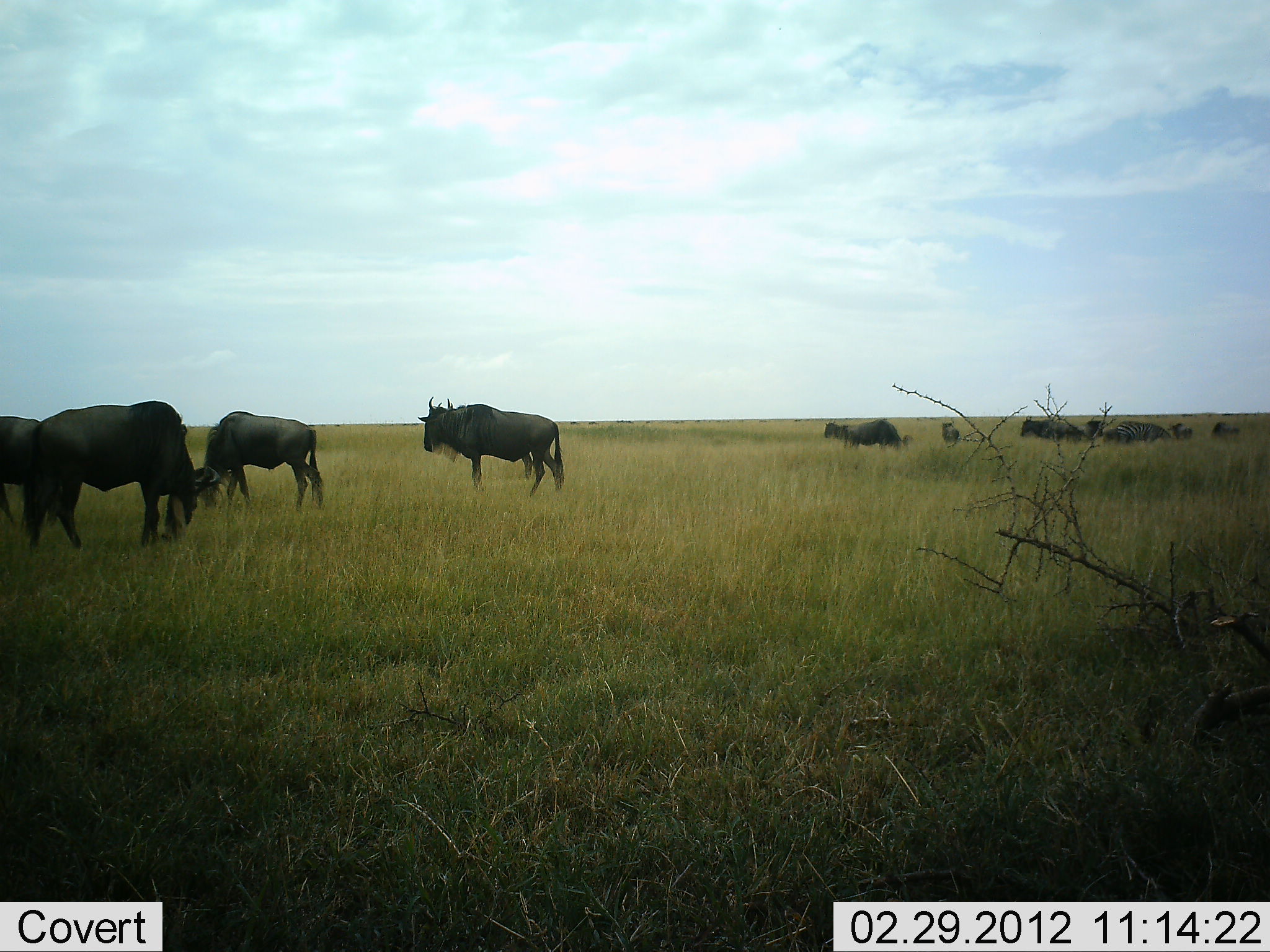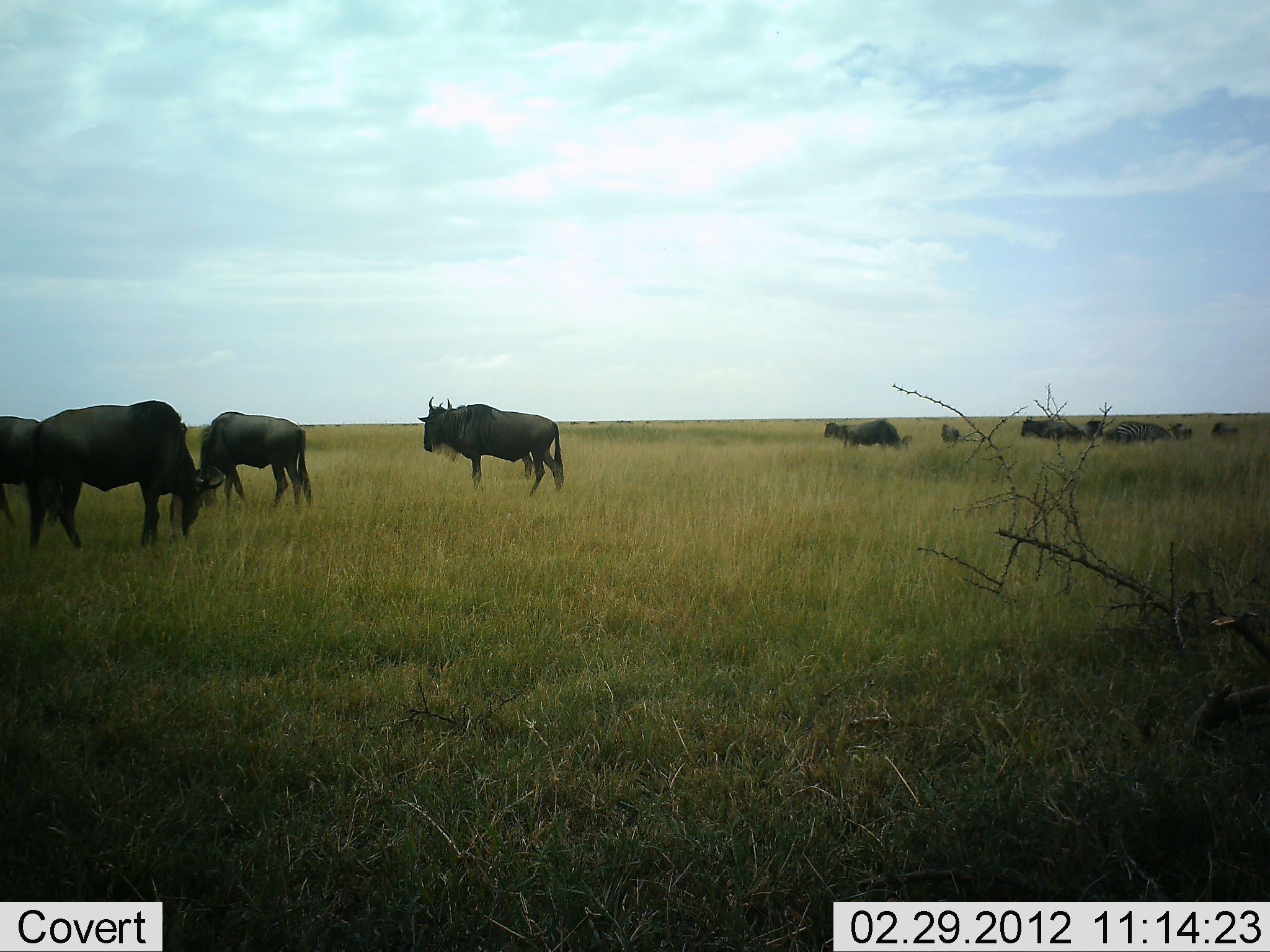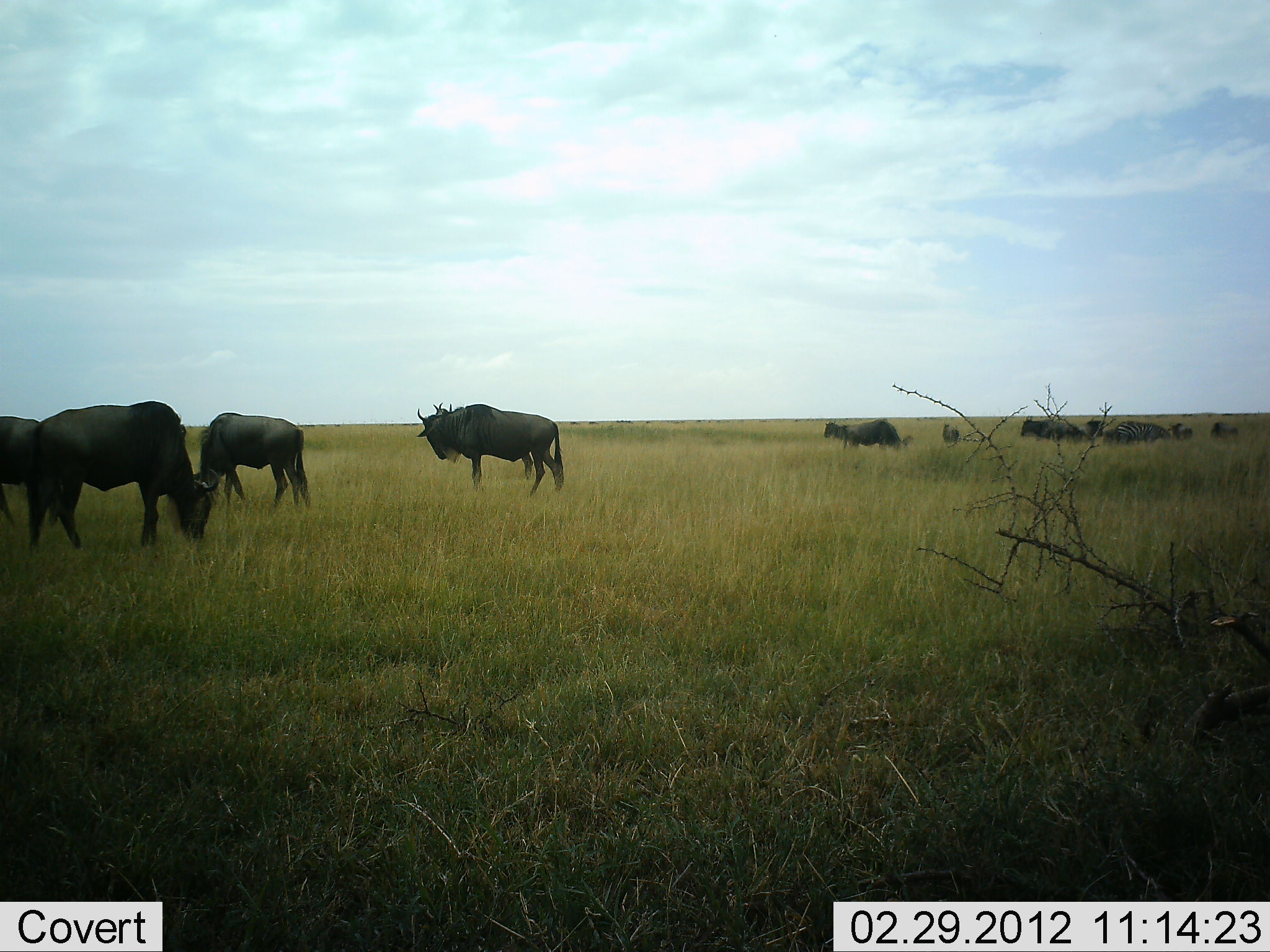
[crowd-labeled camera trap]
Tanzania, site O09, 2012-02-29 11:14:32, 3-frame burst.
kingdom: Animalia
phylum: Chordata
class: Mammalia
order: Artiodactyla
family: Bovidae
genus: Connochaetes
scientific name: Connochaetes taurinus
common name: blue wildebeest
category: wildebeest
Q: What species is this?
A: Wildebeest (blue wildebeest) (Connochaetes taurinus).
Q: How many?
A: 11-50.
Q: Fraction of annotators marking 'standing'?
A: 83%.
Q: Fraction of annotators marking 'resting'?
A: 12%.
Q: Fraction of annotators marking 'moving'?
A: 8%.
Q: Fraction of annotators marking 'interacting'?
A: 0%.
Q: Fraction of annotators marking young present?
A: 0%.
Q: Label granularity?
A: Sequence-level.